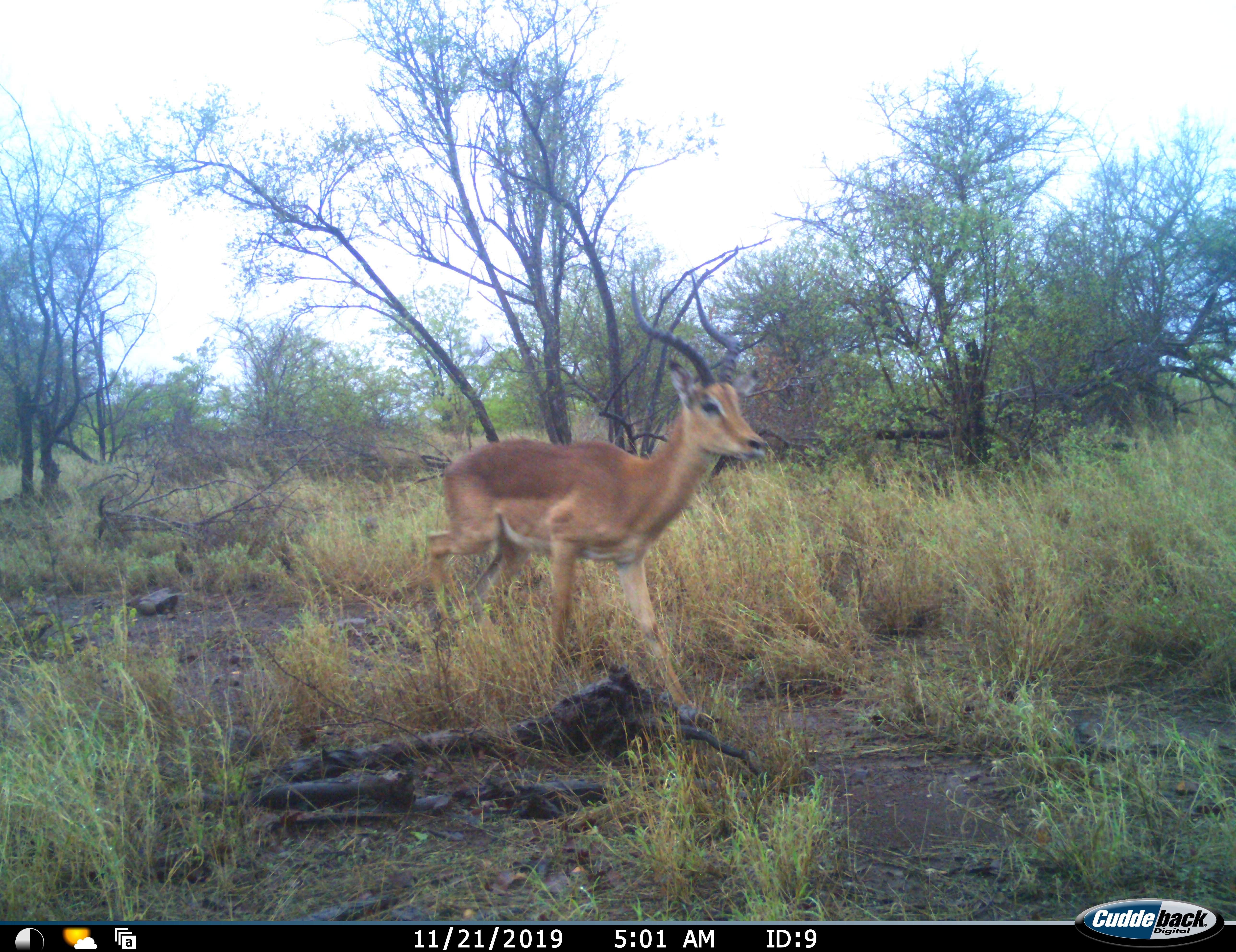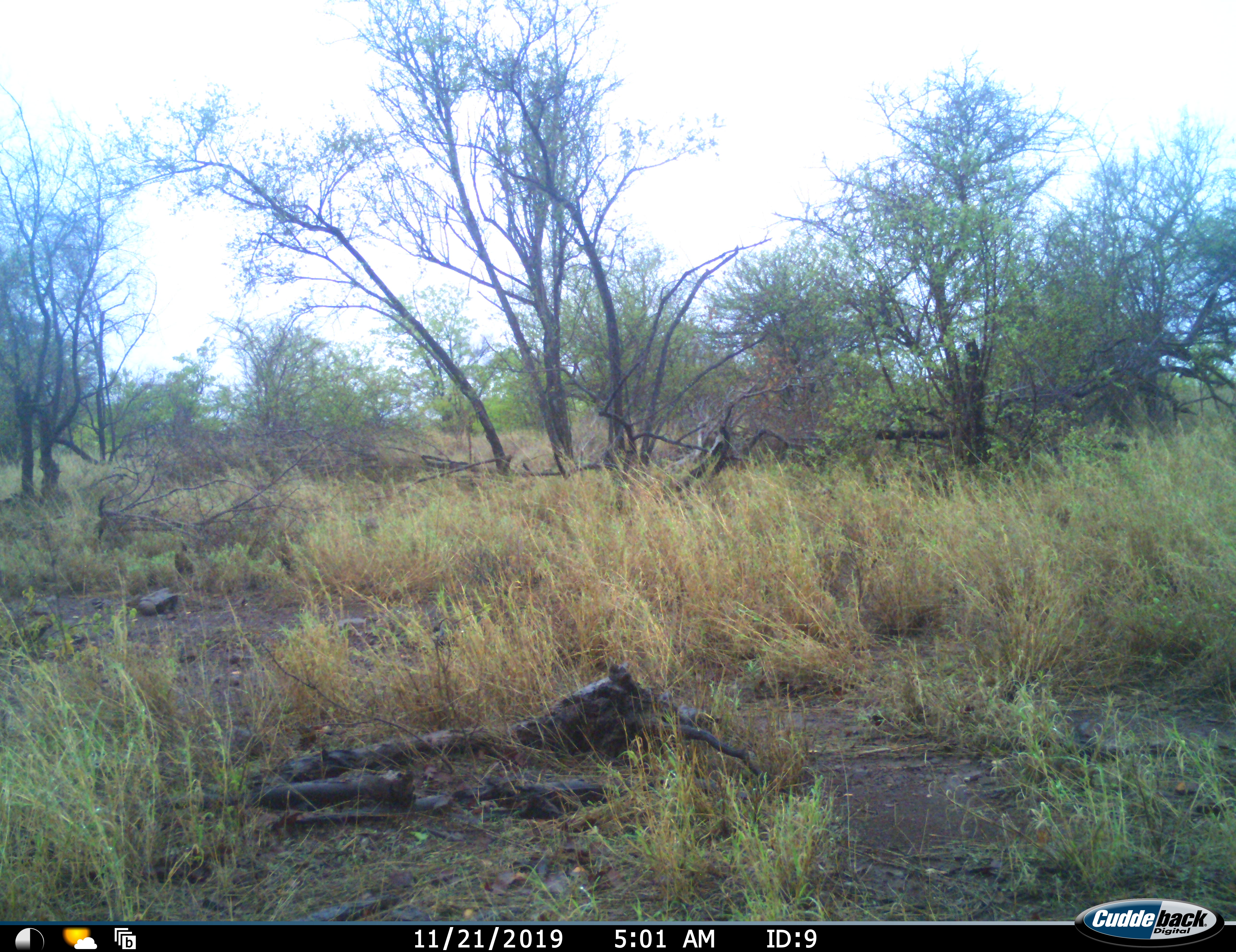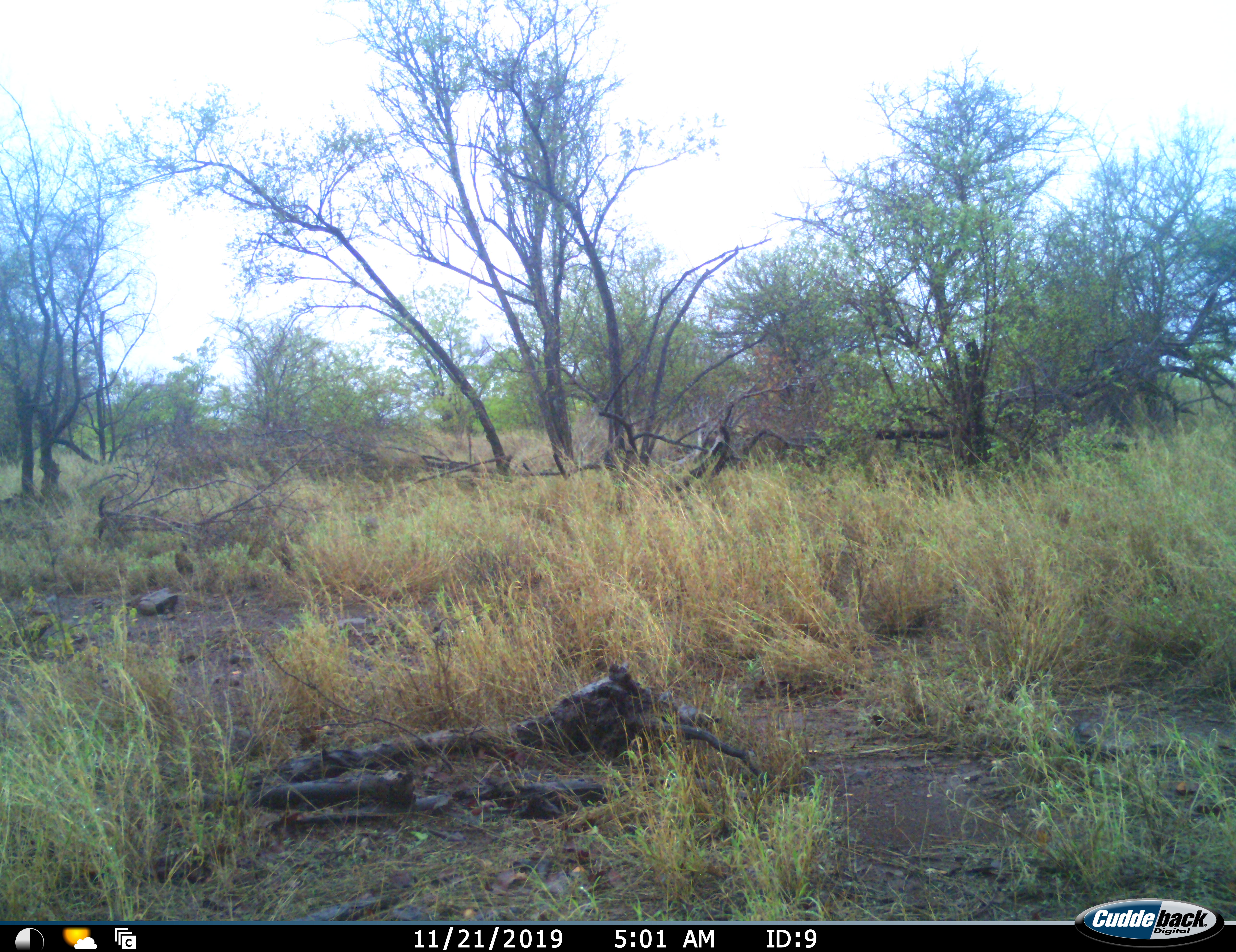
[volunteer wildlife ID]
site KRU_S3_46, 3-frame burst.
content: unidentified animal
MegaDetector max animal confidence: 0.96